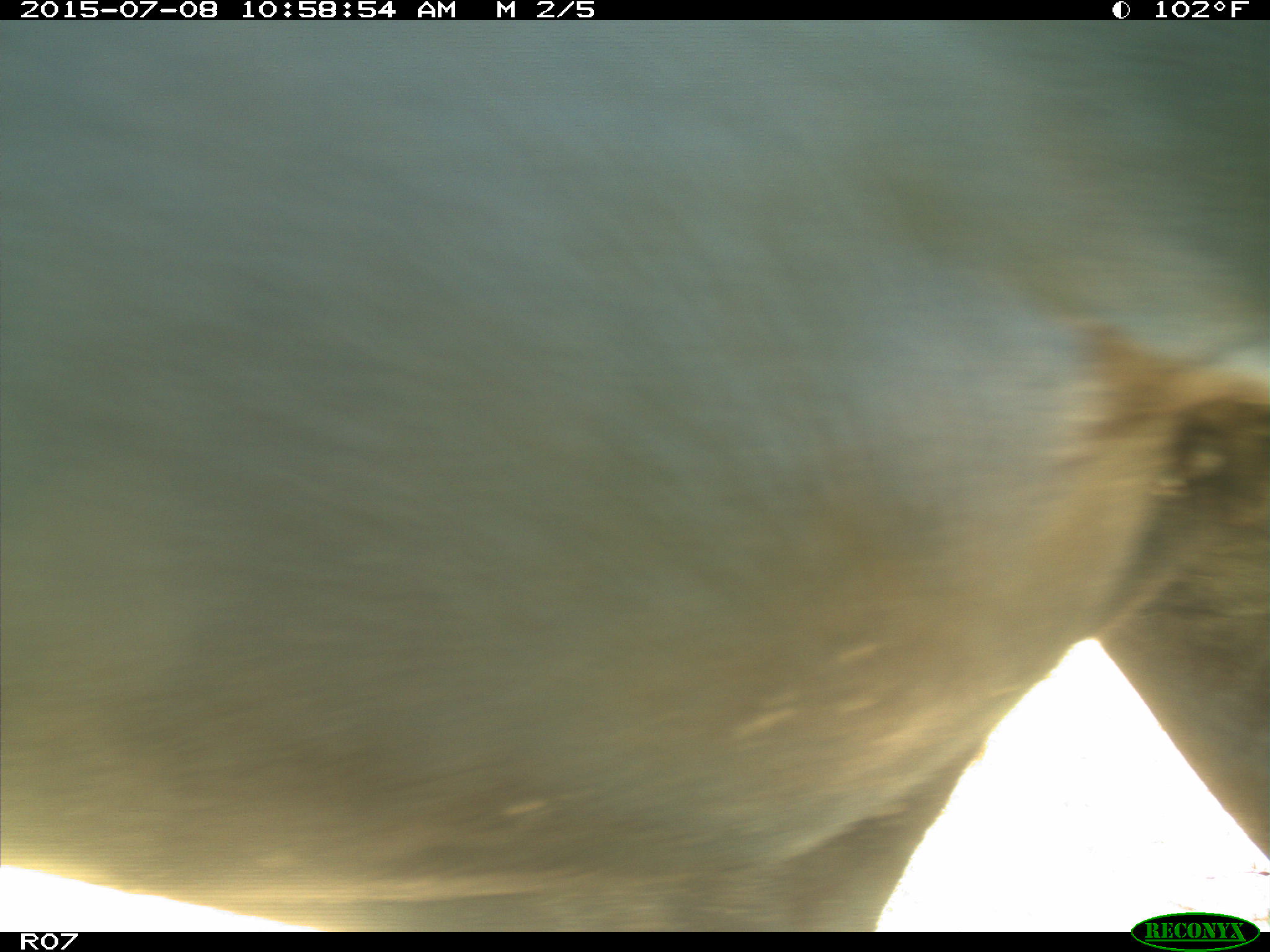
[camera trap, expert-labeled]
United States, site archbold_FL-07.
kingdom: Animalia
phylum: Chordata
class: Mammalia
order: Artiodactyla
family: Bovidae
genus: Bos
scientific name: Bos taurus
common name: domestic cow